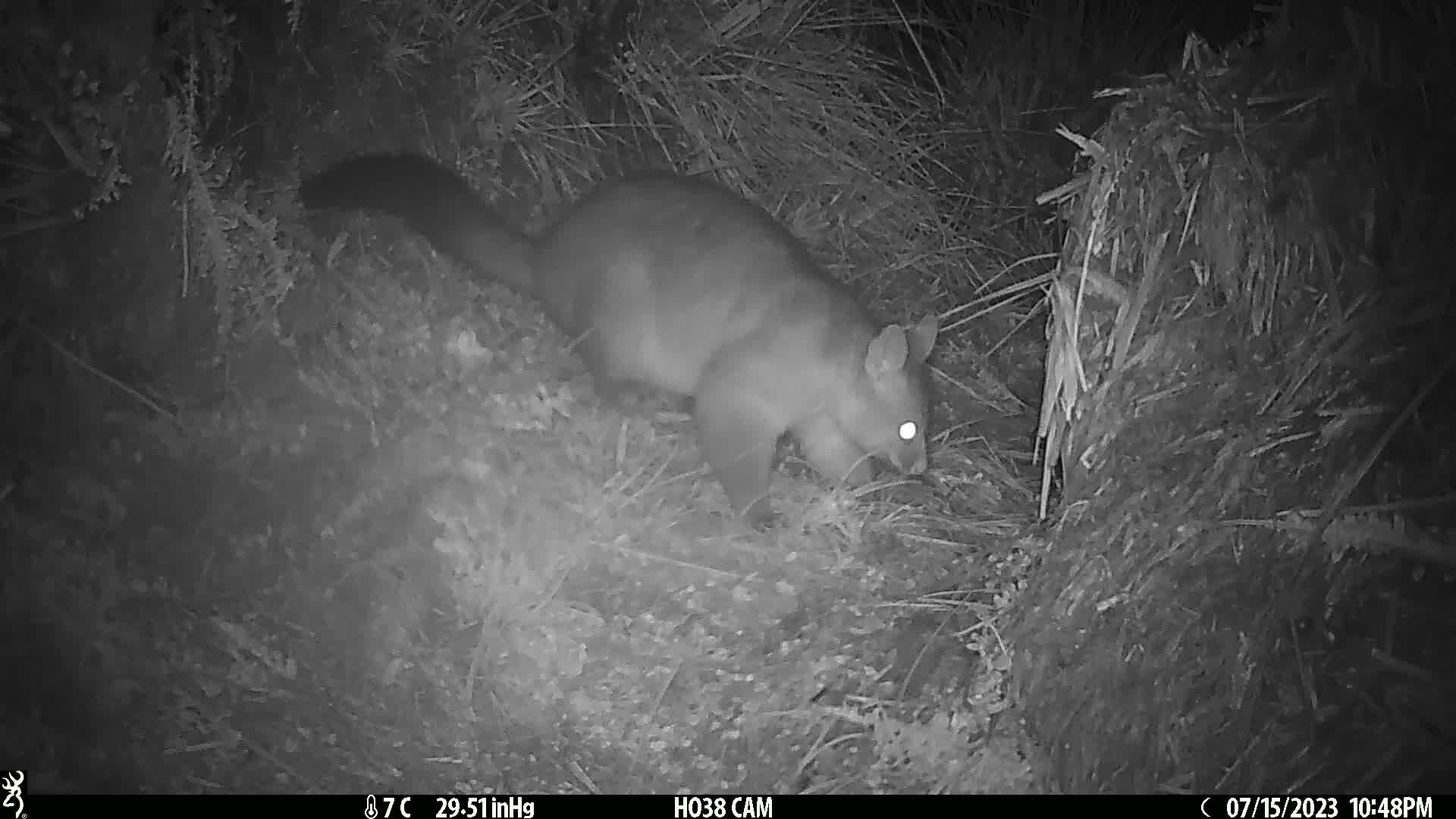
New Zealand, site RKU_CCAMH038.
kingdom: Animalia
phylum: Chordata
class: Mammalia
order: Diprotodontia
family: Phalangeridae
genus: Trichosurus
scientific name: Trichosurus vulpecula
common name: common brushtail possum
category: possum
Possum (common brushtail possum) (Trichosurus vulpecula).